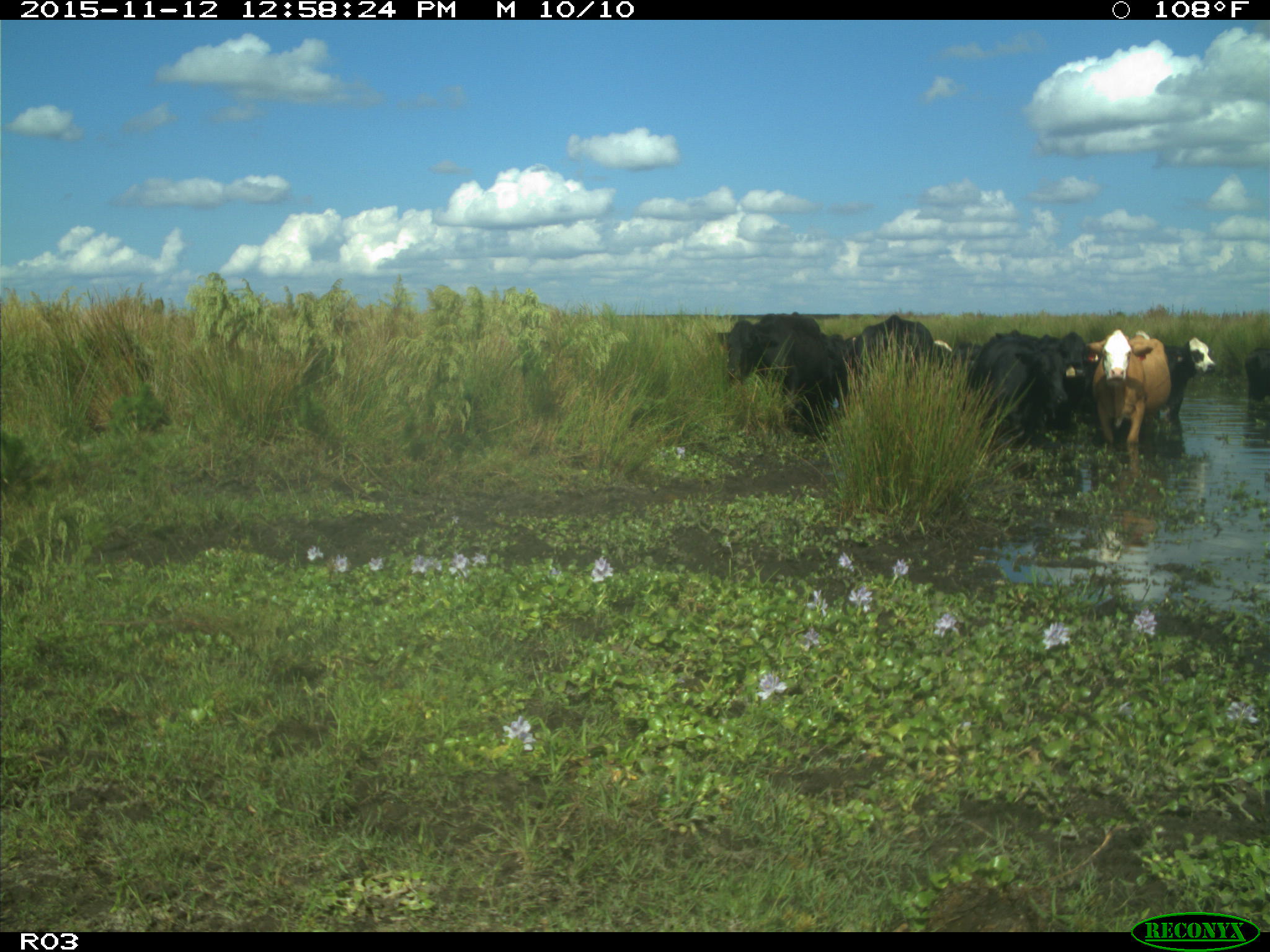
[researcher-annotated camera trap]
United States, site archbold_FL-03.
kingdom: Animalia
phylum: Chordata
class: Mammalia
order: Artiodactyla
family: Bovidae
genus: Bos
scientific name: Bos taurus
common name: domestic cow